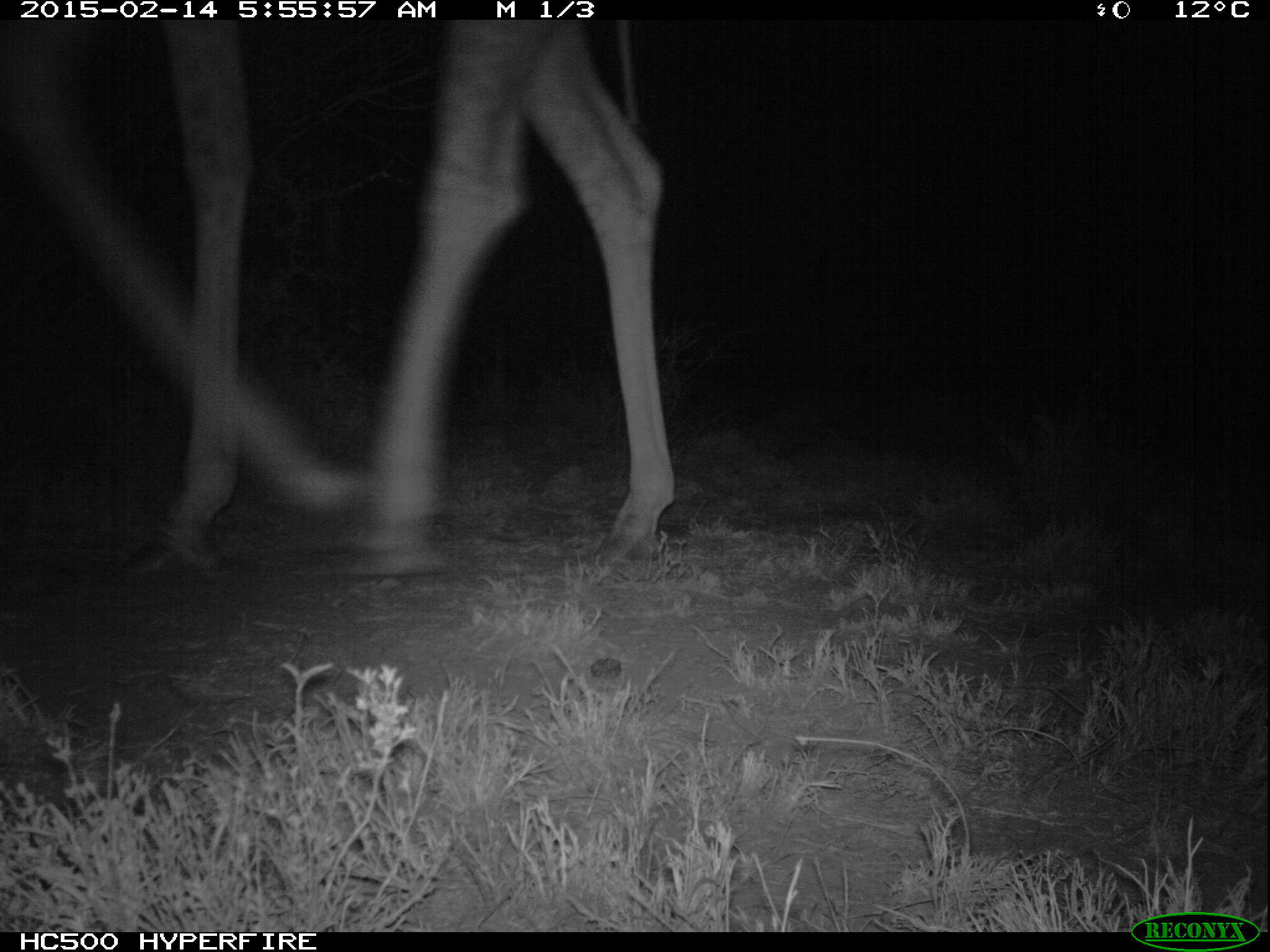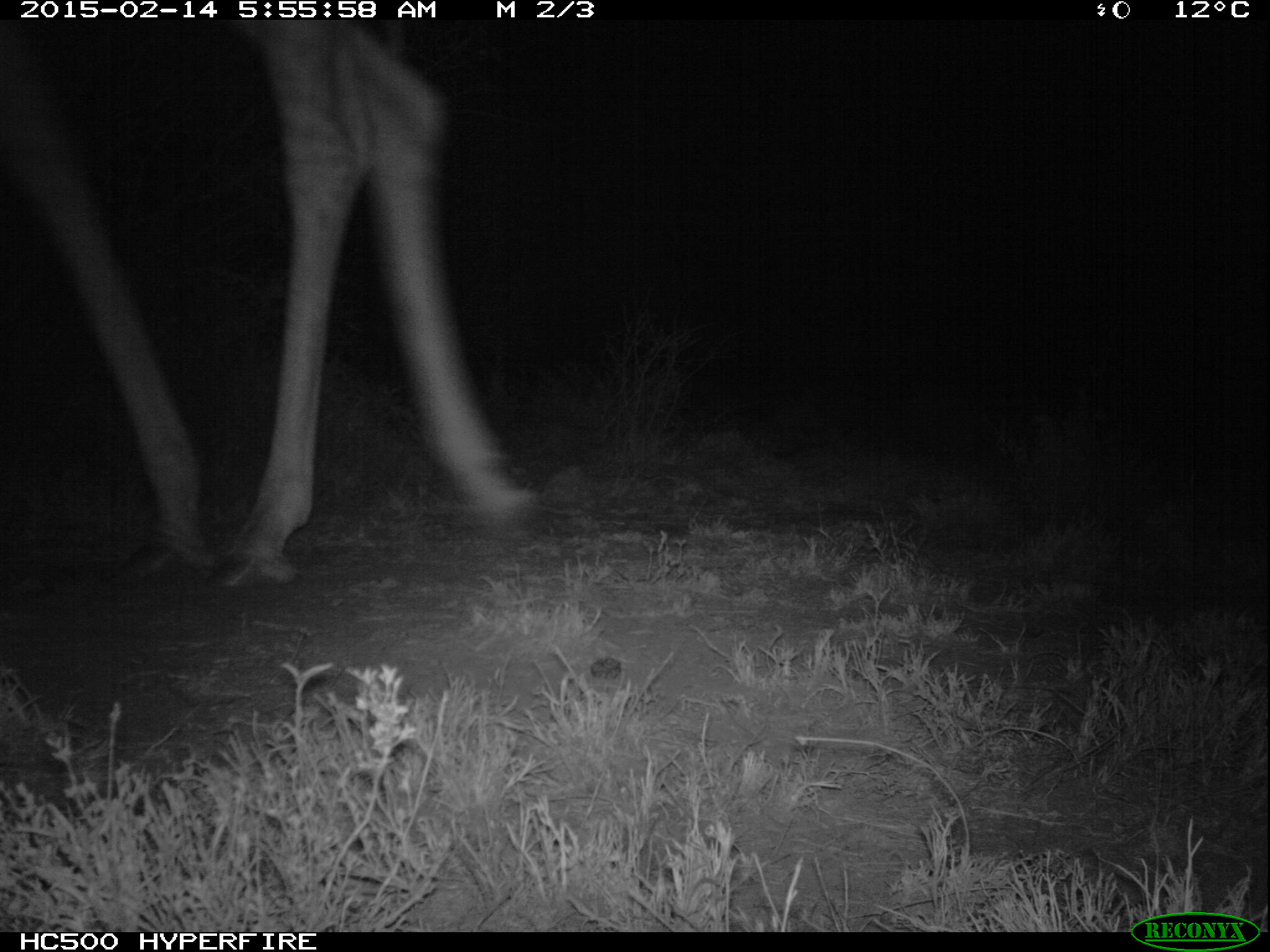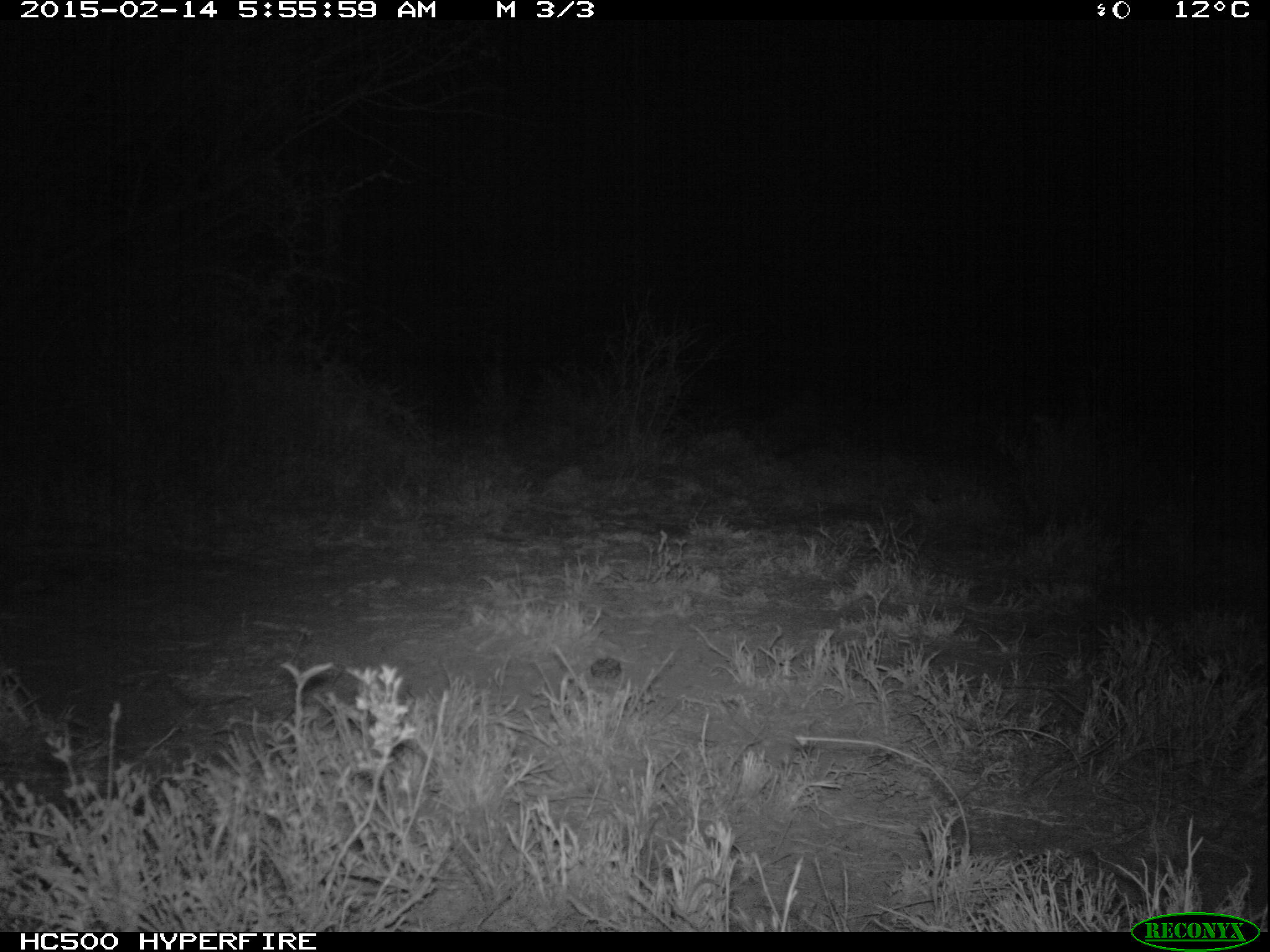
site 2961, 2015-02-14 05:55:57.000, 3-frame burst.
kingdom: Animalia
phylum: Chordata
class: Mammalia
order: Artiodactyla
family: Giraffidae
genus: Giraffa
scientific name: Giraffa camelopardalis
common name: giraffe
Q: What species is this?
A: Giraffa camelopardalis (giraffe).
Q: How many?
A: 1.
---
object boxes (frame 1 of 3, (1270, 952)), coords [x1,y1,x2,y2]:
giraffa camelopardalis: [4,27,678,576]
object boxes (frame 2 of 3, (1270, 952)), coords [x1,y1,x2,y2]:
giraffa camelopardalis: [1,22,530,586]